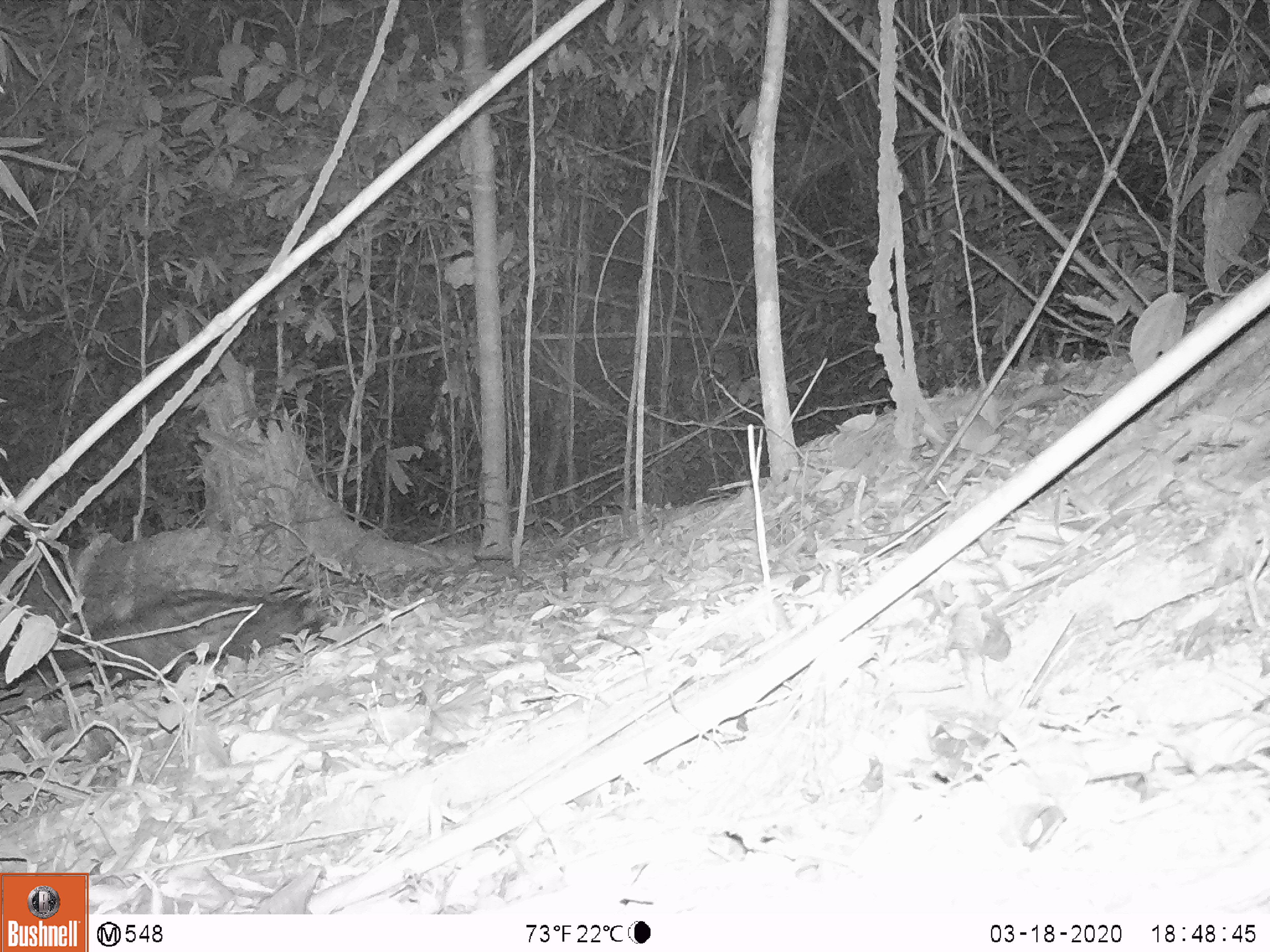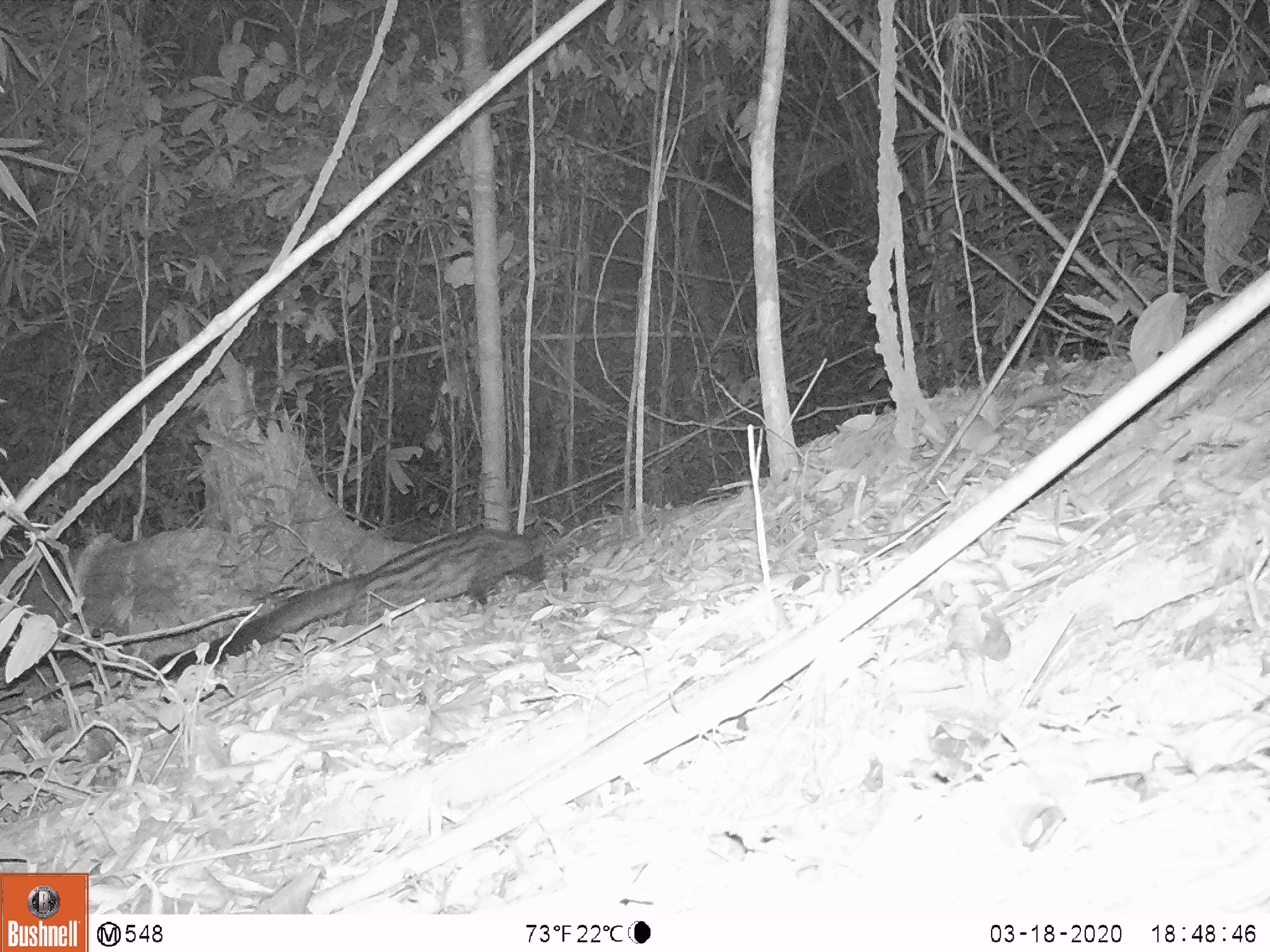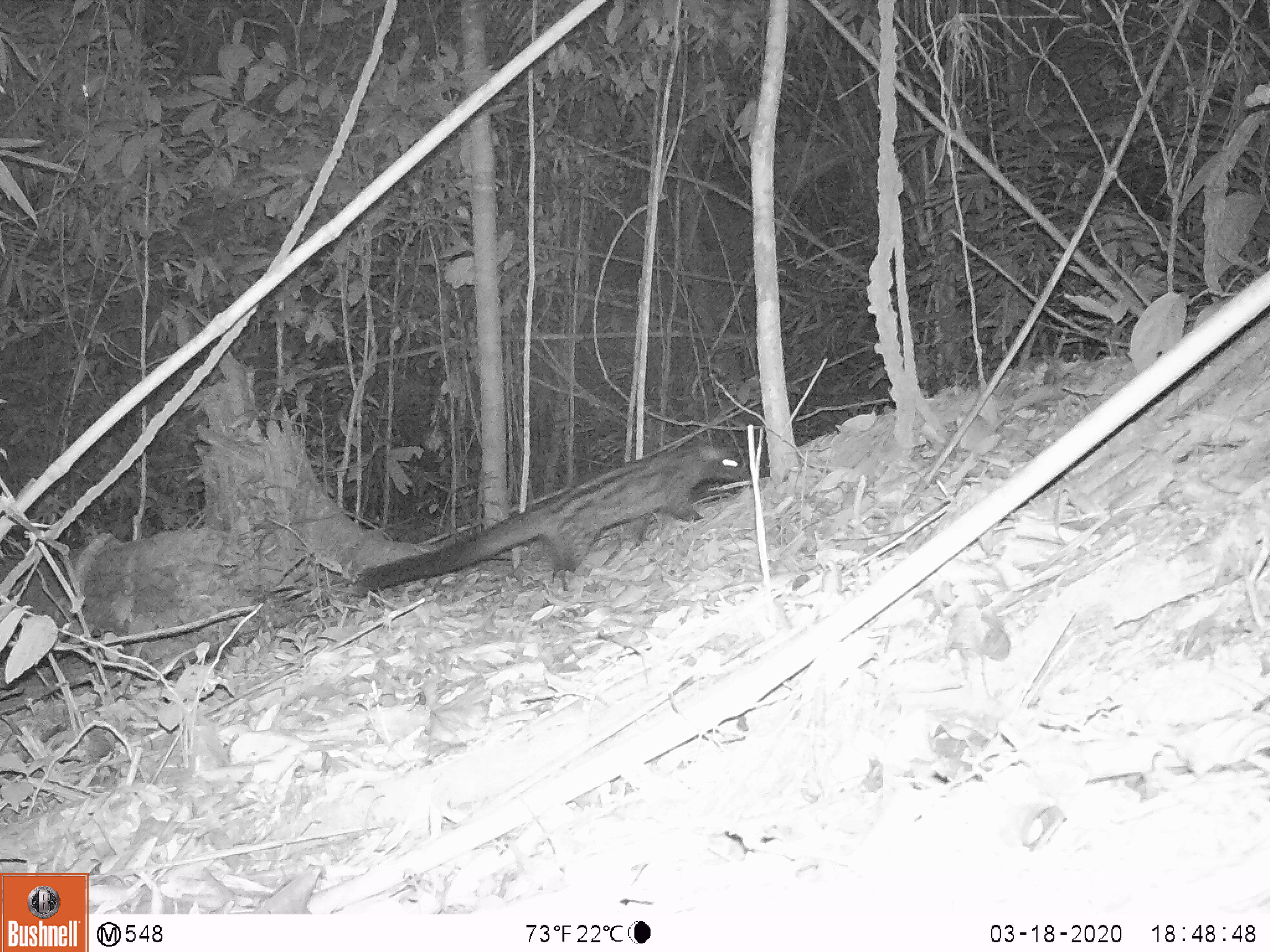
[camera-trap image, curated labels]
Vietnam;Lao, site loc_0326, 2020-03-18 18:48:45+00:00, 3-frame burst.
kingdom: Animalia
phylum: Chordata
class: Mammalia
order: Carnivora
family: Viverridae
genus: Paradoxurus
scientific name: Paradoxurus hermaphroditus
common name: common palm civet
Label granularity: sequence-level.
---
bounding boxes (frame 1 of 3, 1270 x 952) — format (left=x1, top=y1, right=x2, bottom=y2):
common palm civet: (left=0, top=588, right=324, bottom=683)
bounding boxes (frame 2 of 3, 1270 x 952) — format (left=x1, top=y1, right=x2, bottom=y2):
common palm civet: (left=147, top=527, right=547, bottom=682)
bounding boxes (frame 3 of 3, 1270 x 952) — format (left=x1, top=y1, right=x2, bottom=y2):
common palm civet: (left=356, top=439, right=750, bottom=590)